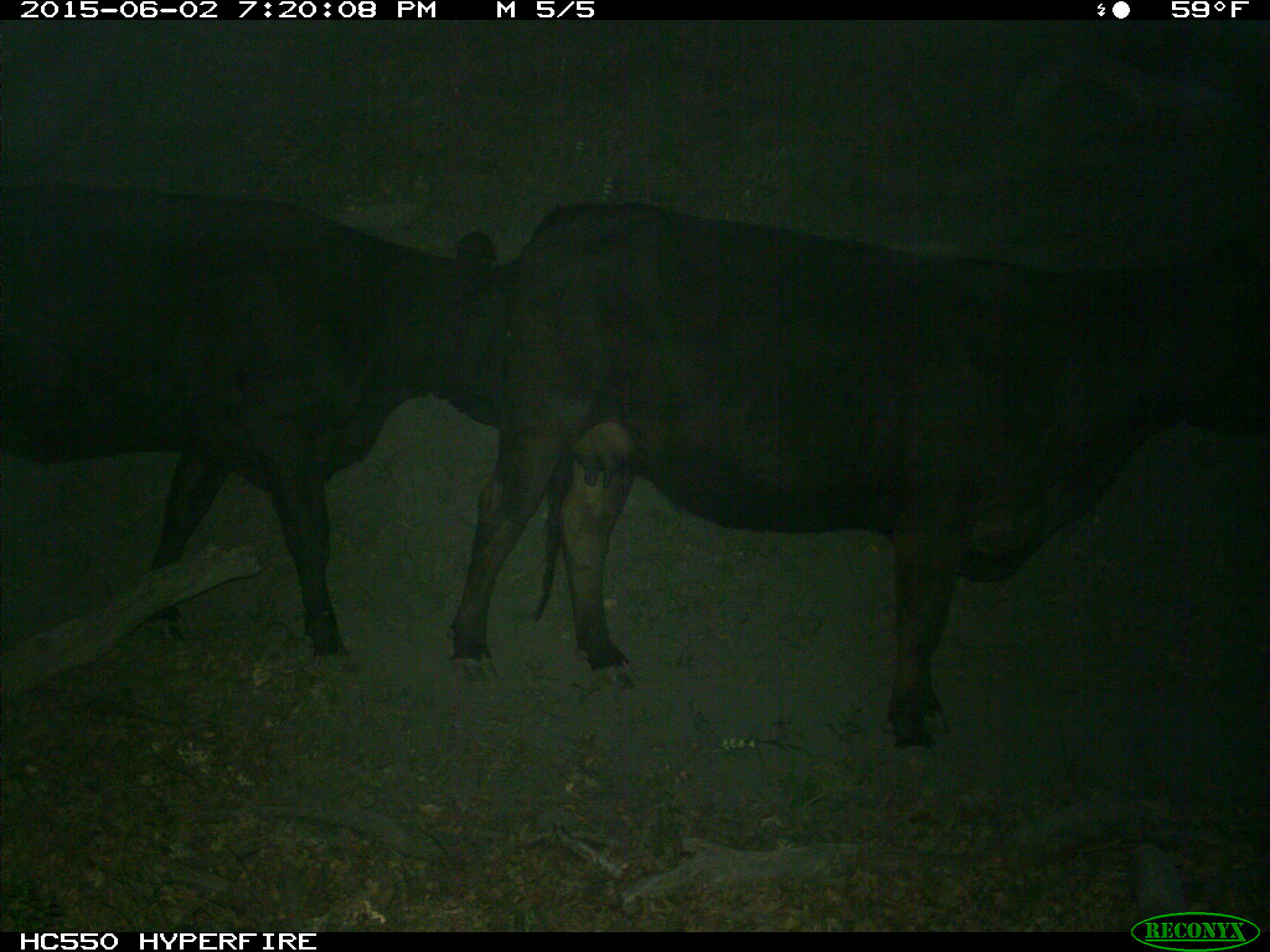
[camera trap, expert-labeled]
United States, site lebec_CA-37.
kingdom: Animalia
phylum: Chordata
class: Mammalia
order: Artiodactyla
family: Bovidae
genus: Bos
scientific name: Bos taurus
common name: domestic cow